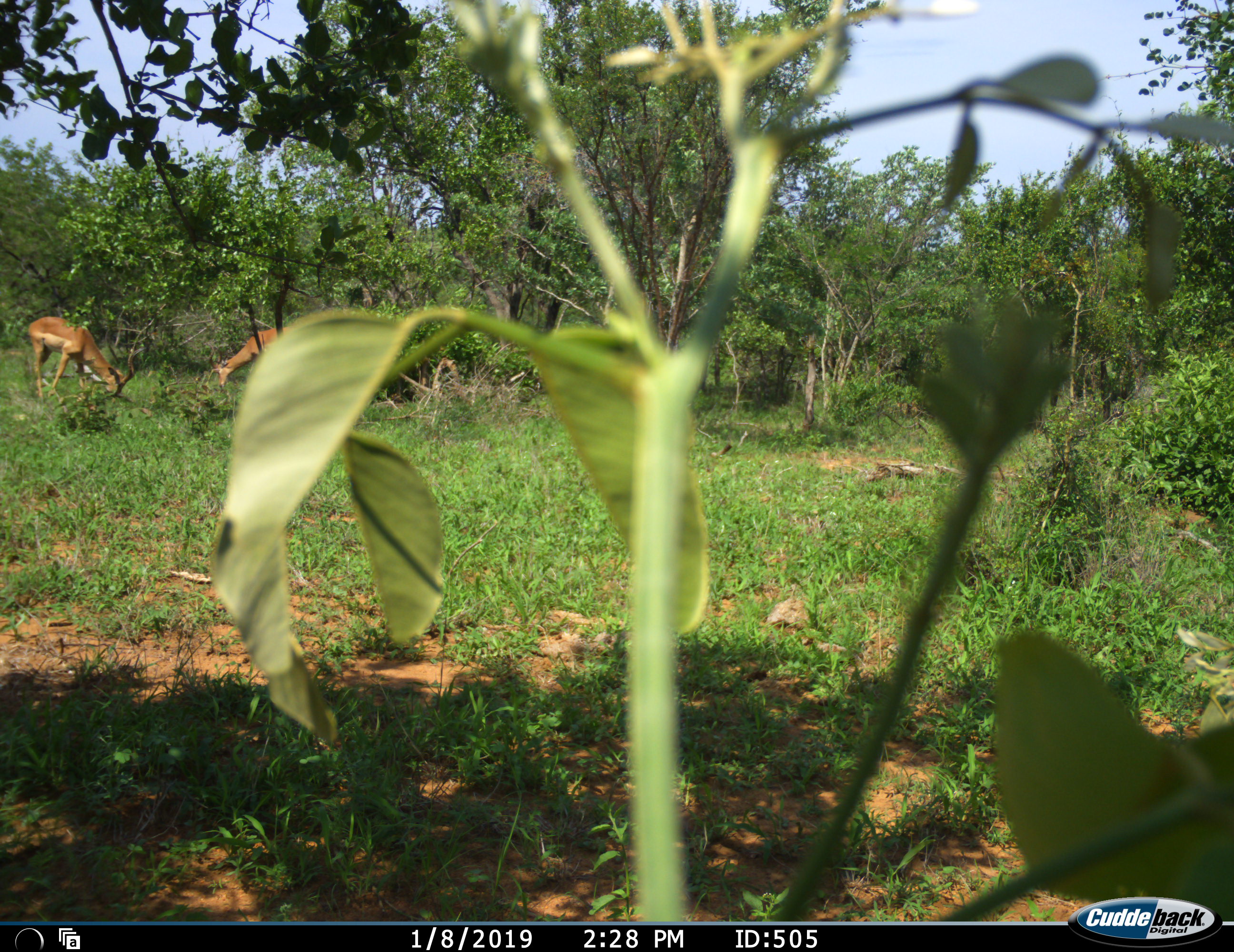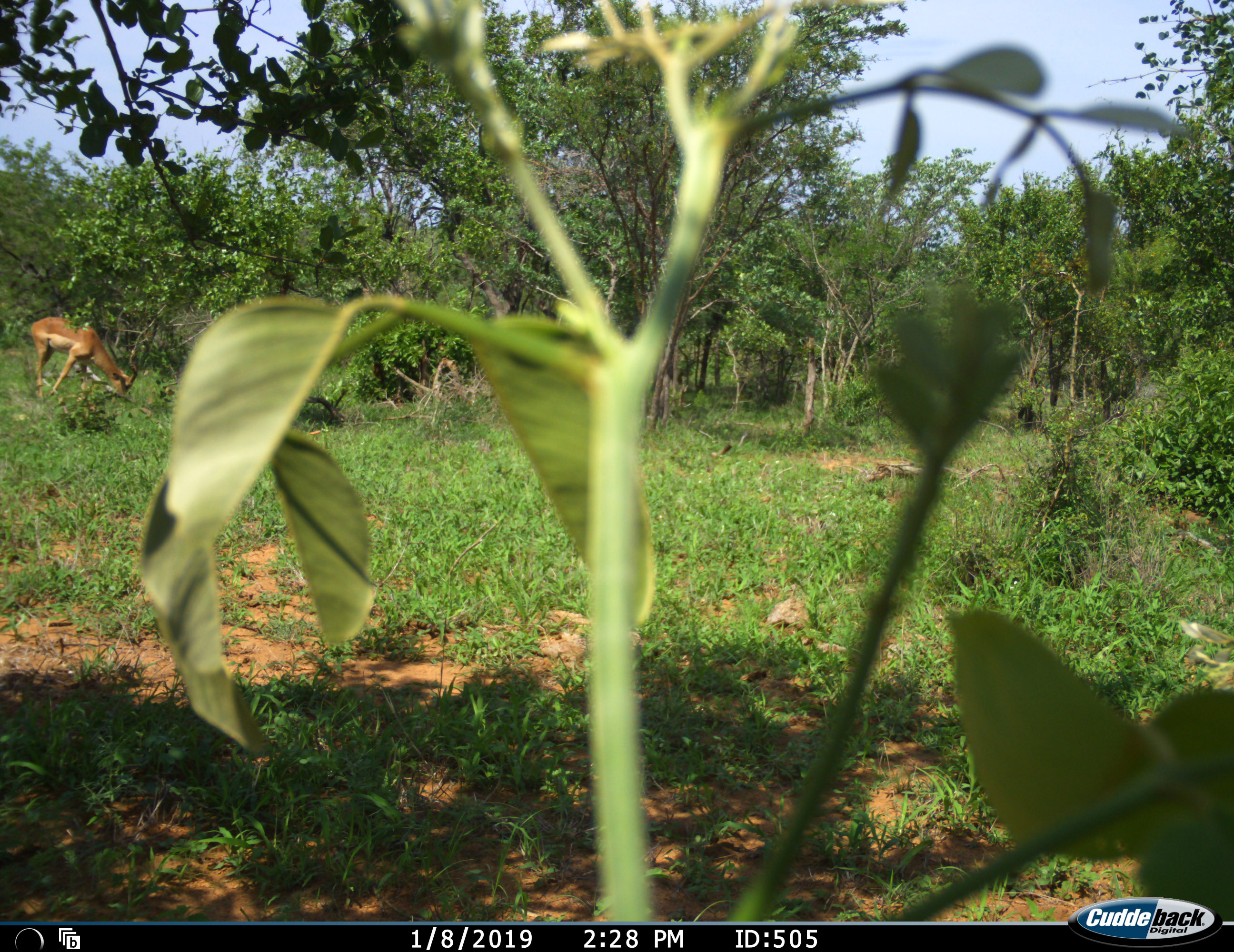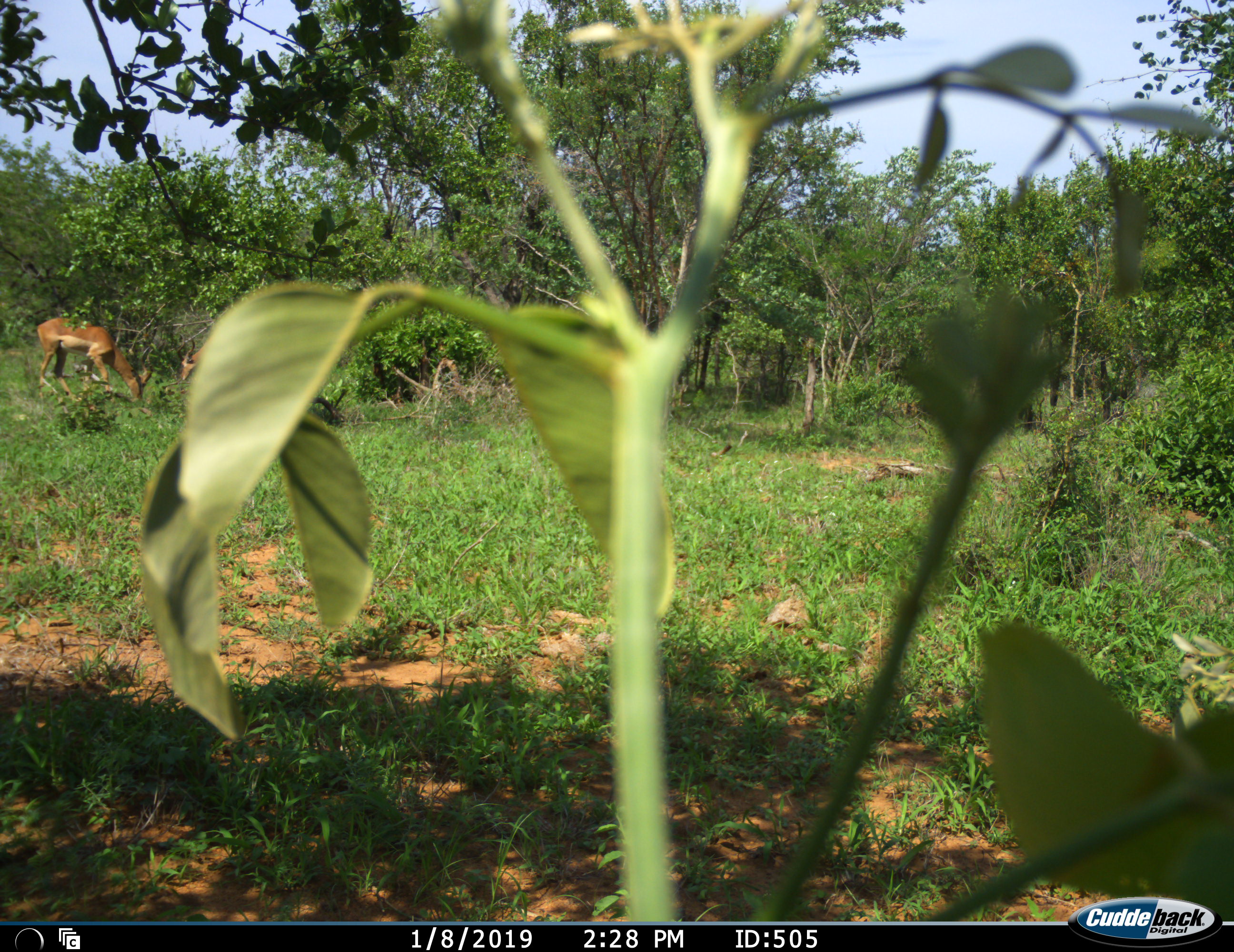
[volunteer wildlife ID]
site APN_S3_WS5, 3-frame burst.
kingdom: Animalia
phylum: Chordata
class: Mammalia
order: Artiodactyla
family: Bovidae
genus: Aepyceros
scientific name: Aepyceros melampus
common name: impala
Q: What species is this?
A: Impala (Aepyceros melampus).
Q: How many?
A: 2.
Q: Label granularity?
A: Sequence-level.